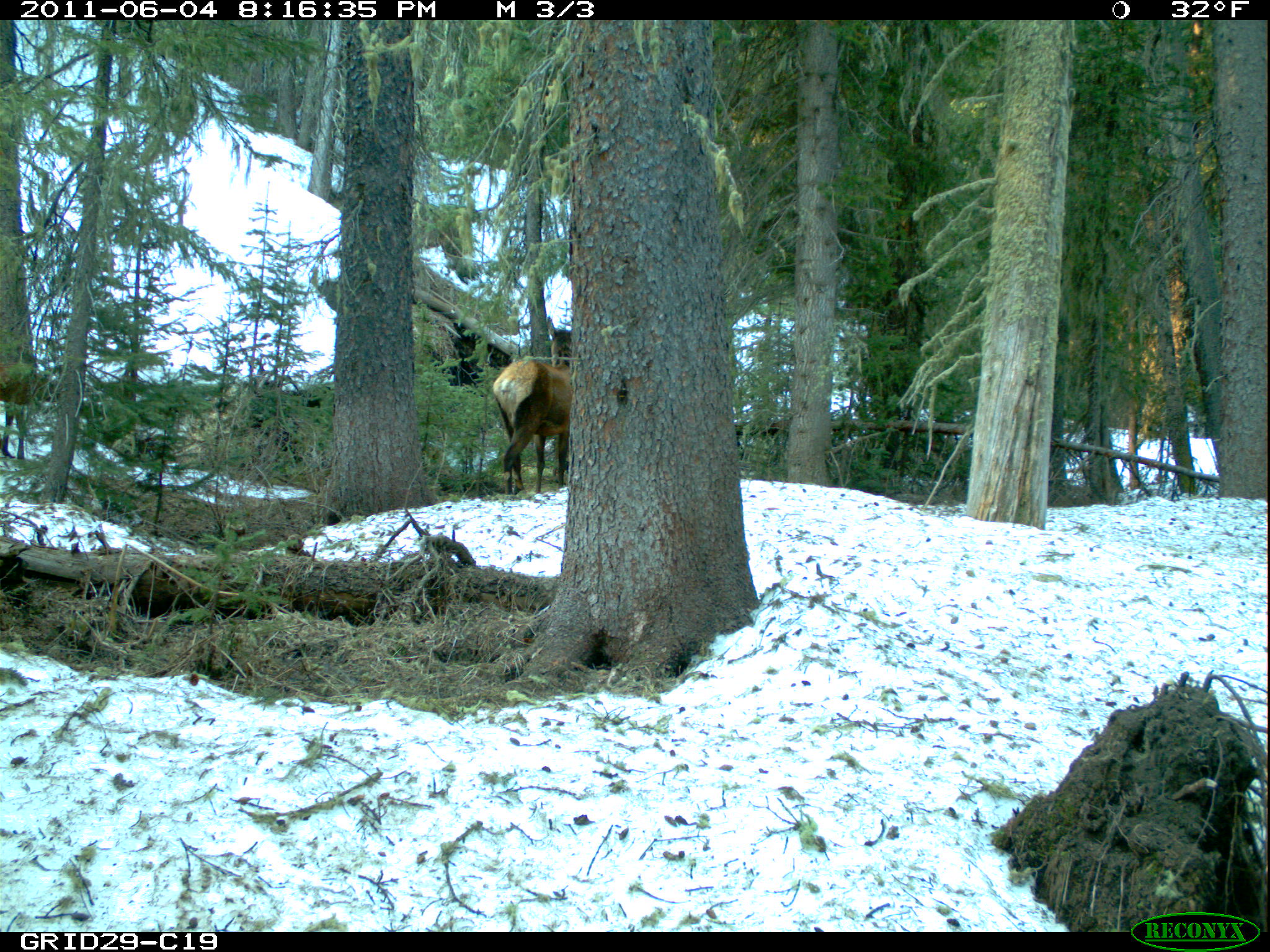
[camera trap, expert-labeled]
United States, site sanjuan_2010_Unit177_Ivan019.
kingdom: Animalia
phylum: Chordata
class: Mammalia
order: Artiodactyla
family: Cervidae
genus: Cervus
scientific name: Cervus elaphus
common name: red deer